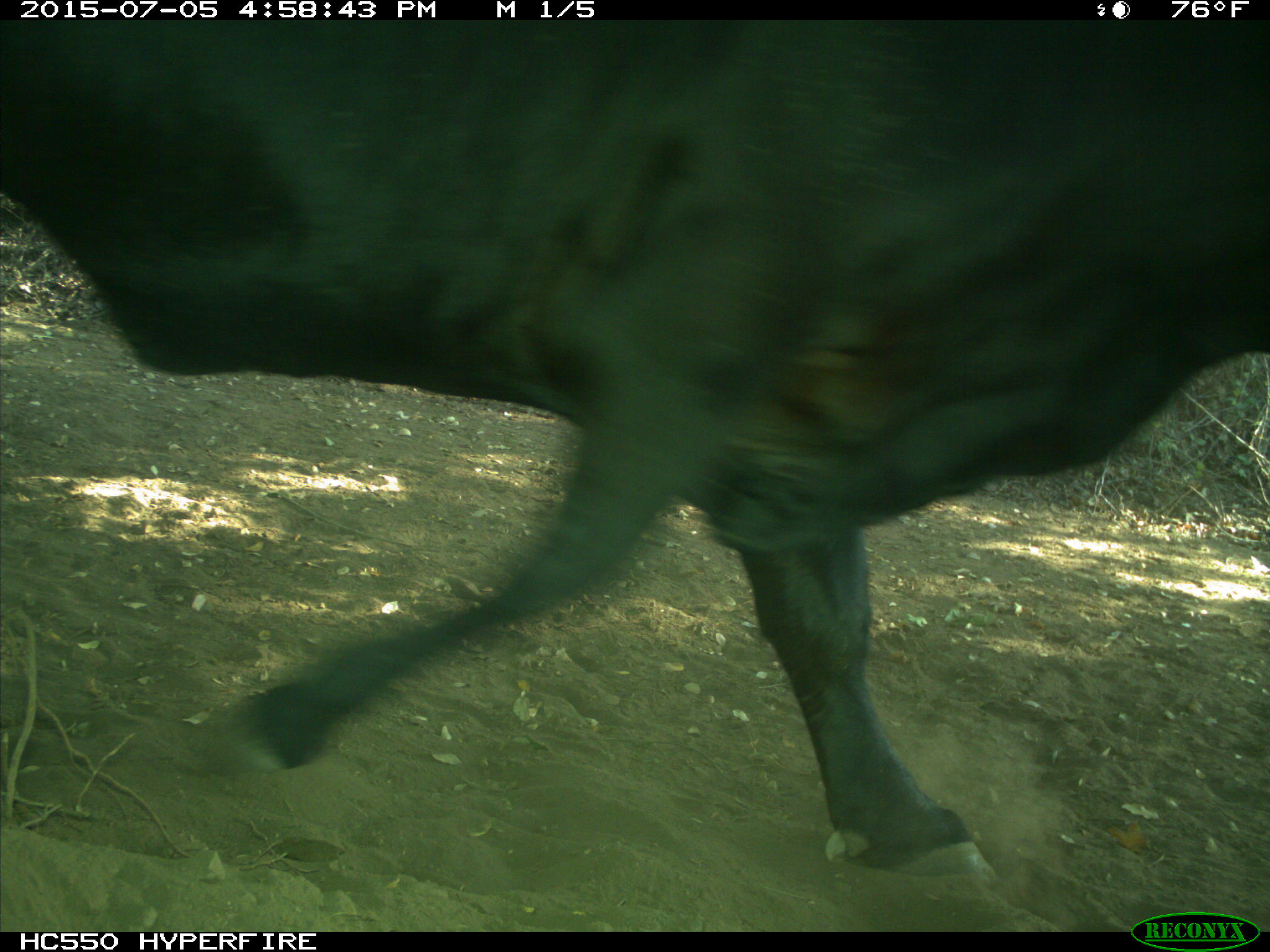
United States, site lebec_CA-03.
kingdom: Animalia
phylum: Chordata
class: Mammalia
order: Artiodactyla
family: Bovidae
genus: Bos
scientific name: Bos taurus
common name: domestic cow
Bos taurus (domestic cow).